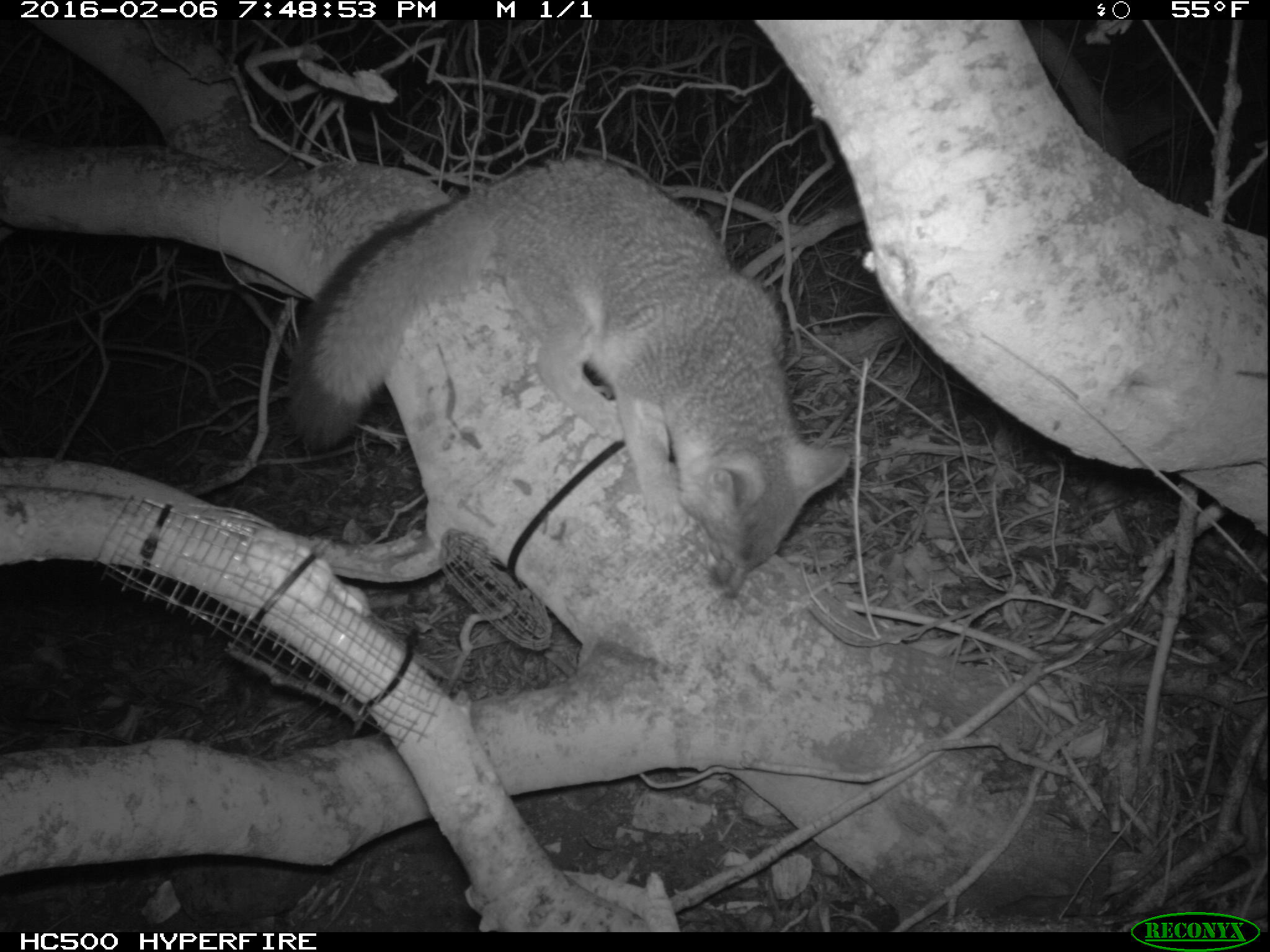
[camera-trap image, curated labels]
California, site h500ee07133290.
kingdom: Animalia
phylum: Chordata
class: Mammalia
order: Carnivora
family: Canidae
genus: Urocyon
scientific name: Urocyon littoralis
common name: island fox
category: fox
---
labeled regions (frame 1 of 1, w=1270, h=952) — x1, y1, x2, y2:
fox: 285, 153, 847, 594